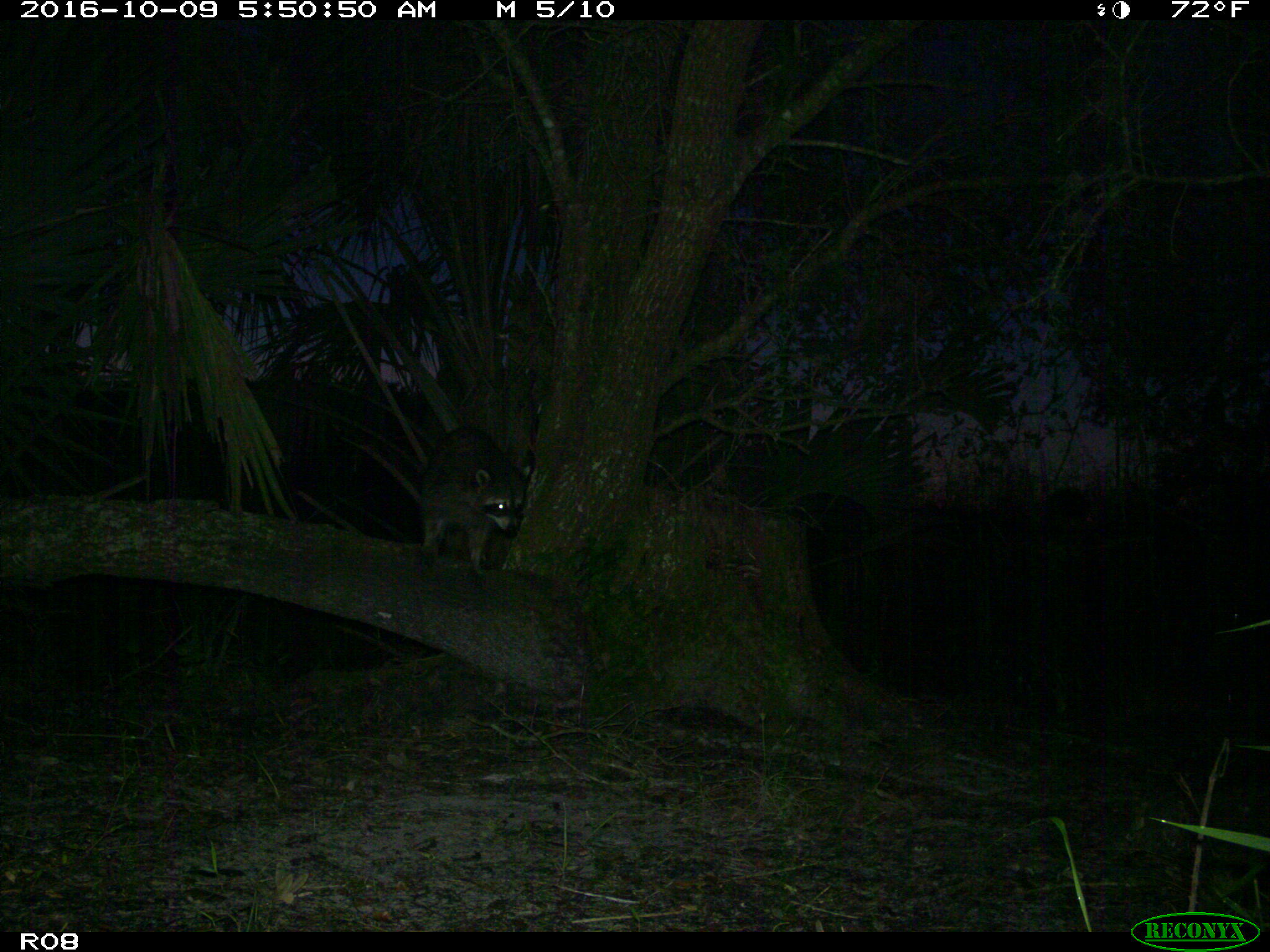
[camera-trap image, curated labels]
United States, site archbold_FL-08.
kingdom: Animalia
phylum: Chordata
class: Mammalia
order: Carnivora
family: Procyonidae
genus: Procyon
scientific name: Procyon lotor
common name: common raccoon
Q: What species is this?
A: Procyon lotor (common raccoon).